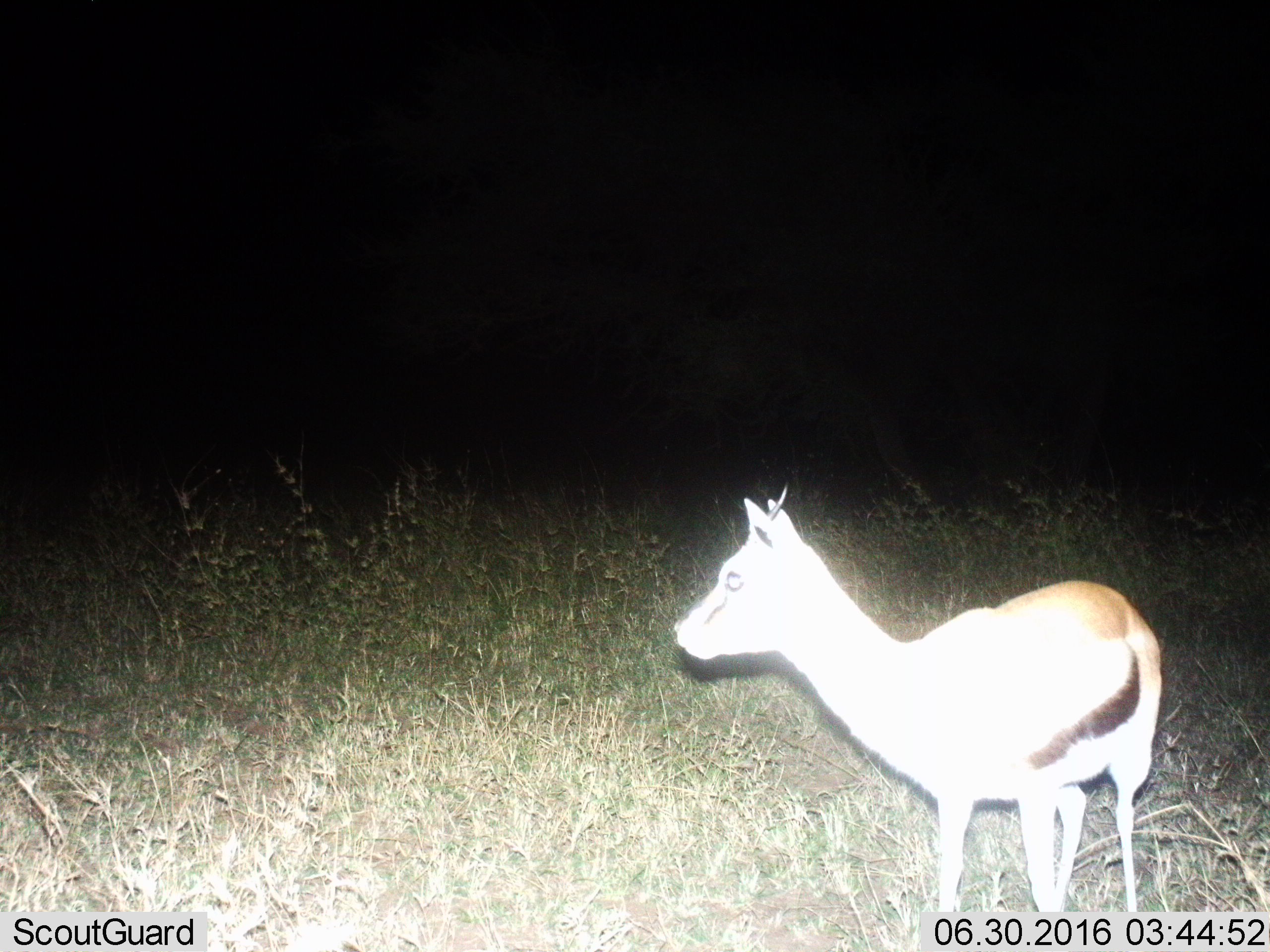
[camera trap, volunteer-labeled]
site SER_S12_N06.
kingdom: Animalia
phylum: Chordata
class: Mammalia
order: Artiodactyla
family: Bovidae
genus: Eudorcas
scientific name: Eudorcas thomsonii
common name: thomson's gazelle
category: gazellethomsons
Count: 1.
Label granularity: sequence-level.